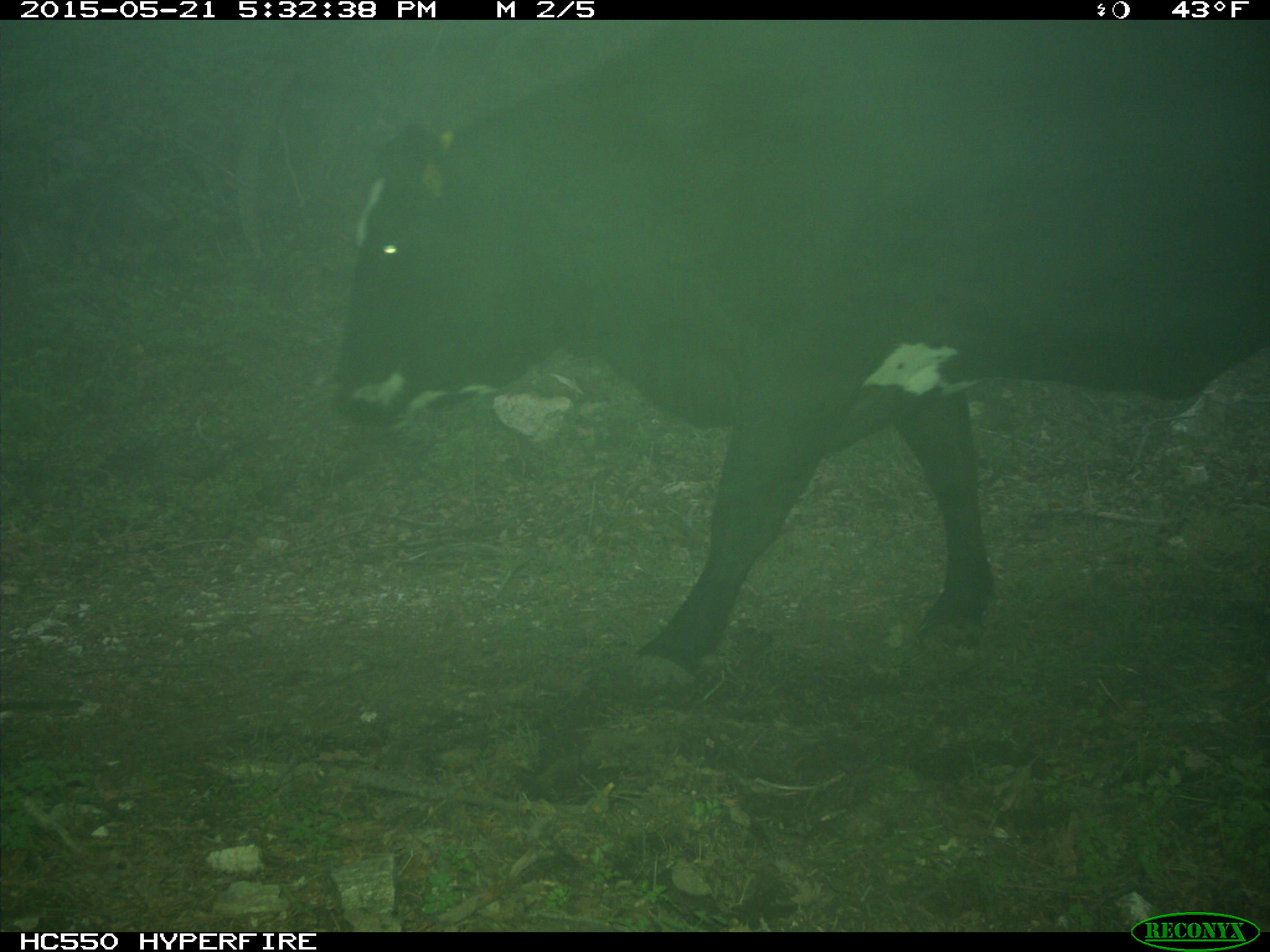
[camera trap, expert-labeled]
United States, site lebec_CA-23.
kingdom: Animalia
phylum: Chordata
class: Mammalia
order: Artiodactyla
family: Bovidae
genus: Bos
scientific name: Bos taurus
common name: domestic cow